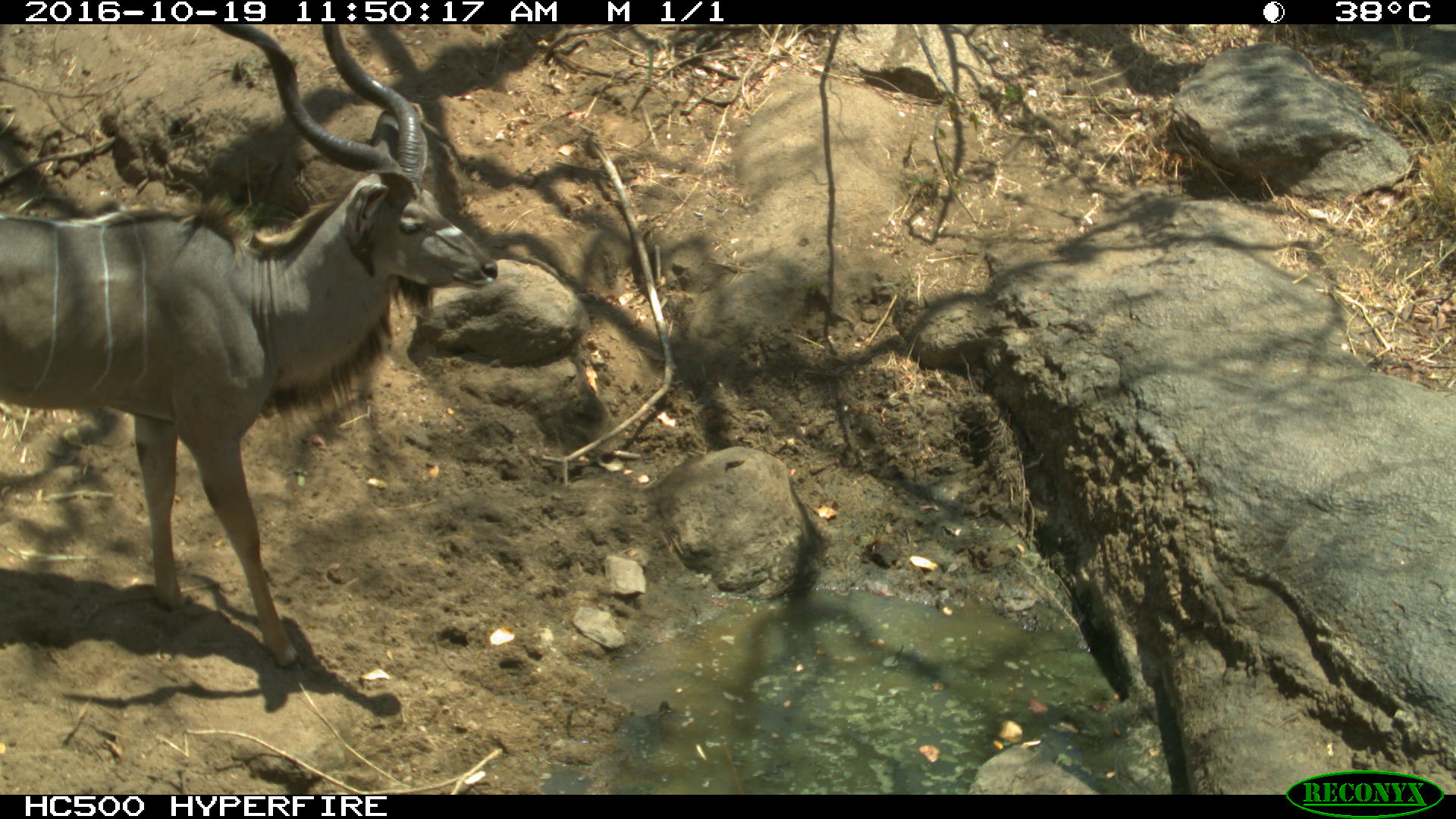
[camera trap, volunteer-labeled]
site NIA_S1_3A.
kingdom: Animalia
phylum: Chordata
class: Mammalia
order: Artiodactyla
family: Bovidae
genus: Tragelaphus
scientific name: Tragelaphus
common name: kudu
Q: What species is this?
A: Kudu (Tragelaphus).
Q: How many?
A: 1.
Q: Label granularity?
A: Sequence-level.